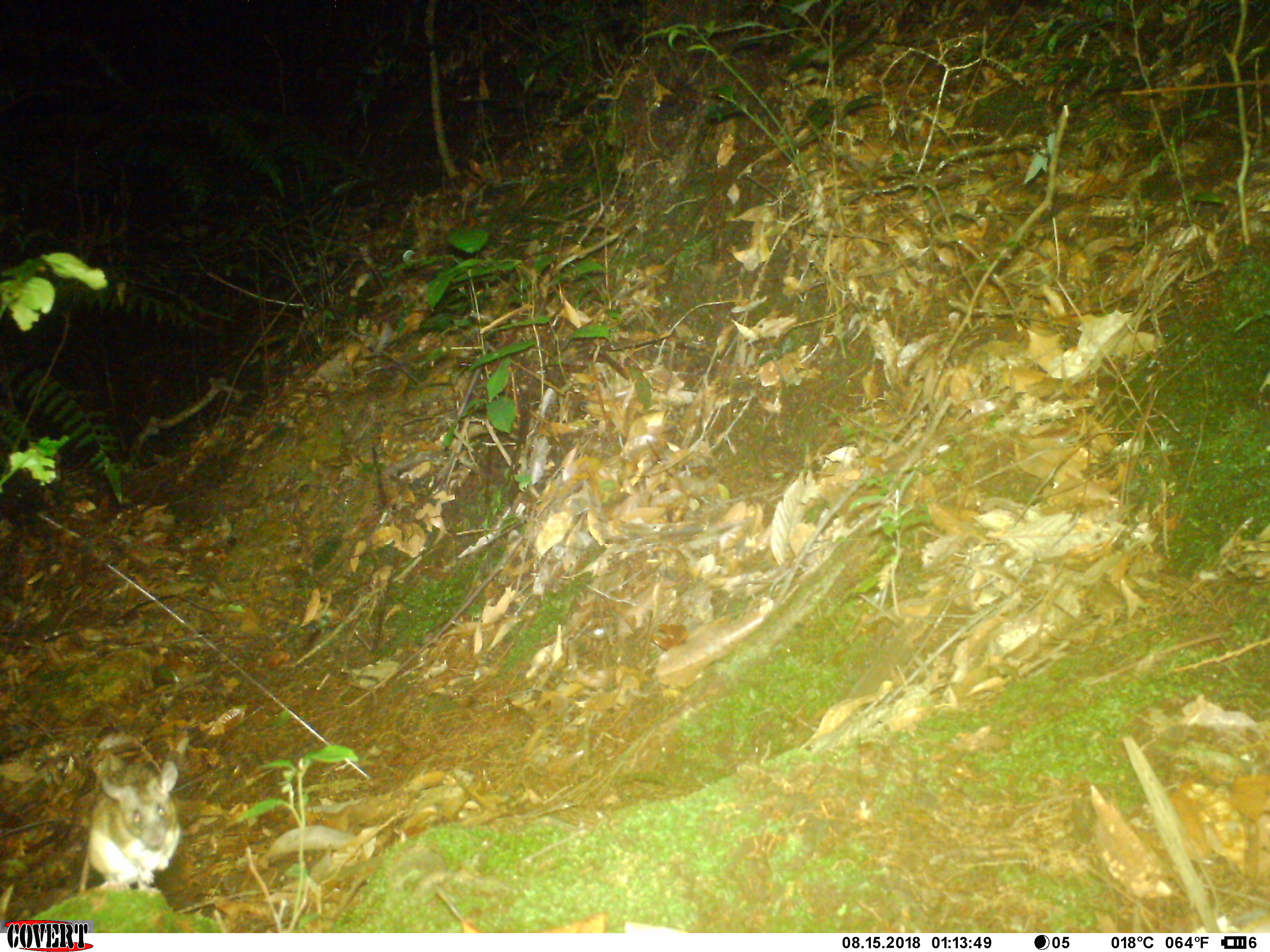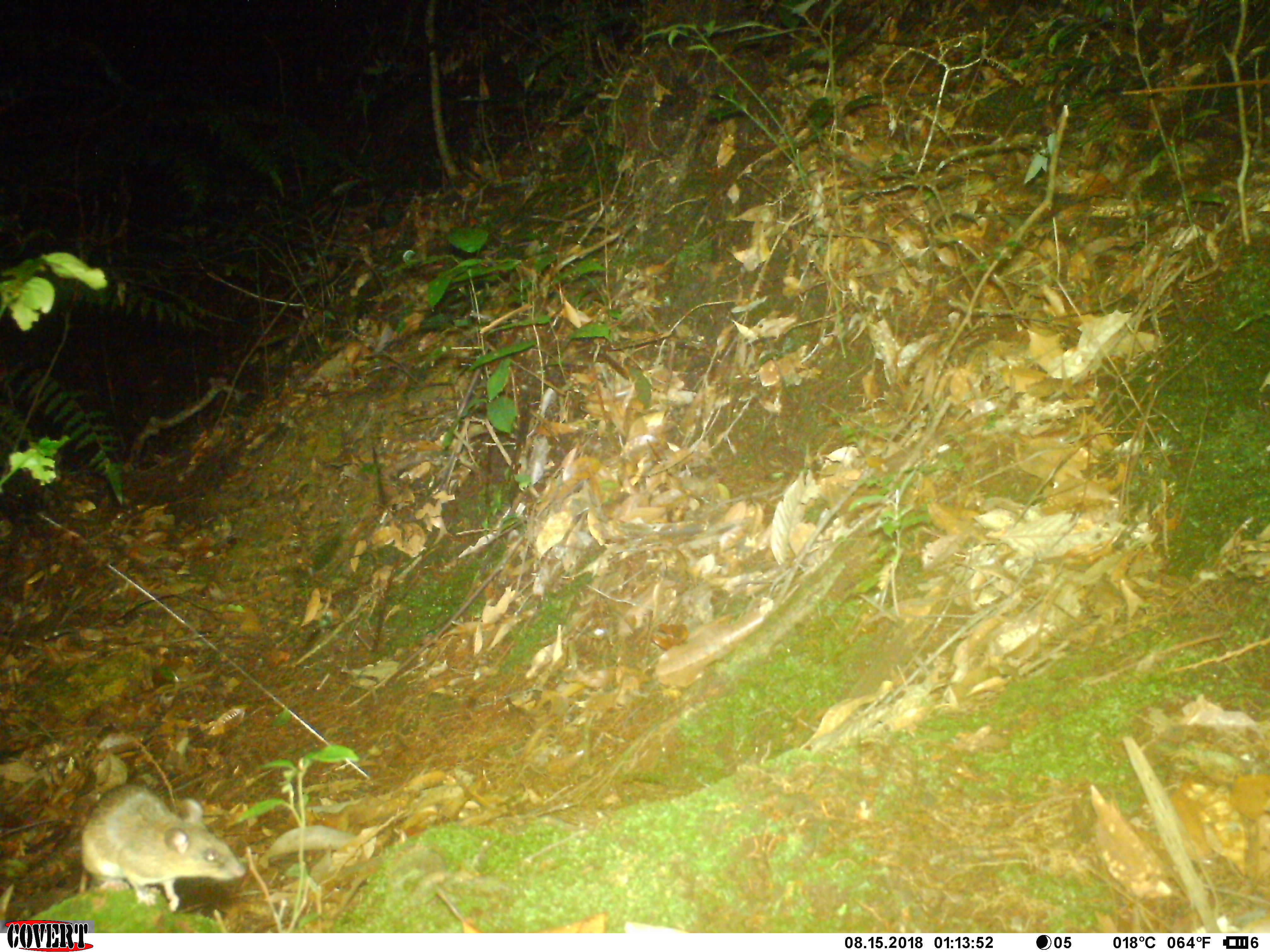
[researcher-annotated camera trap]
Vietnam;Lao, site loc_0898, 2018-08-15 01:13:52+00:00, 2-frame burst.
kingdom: Animalia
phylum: Chordata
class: Mammalia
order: Rodentia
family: Muridae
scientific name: Muridae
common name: old-world mice and rats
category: unidentified murid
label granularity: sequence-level